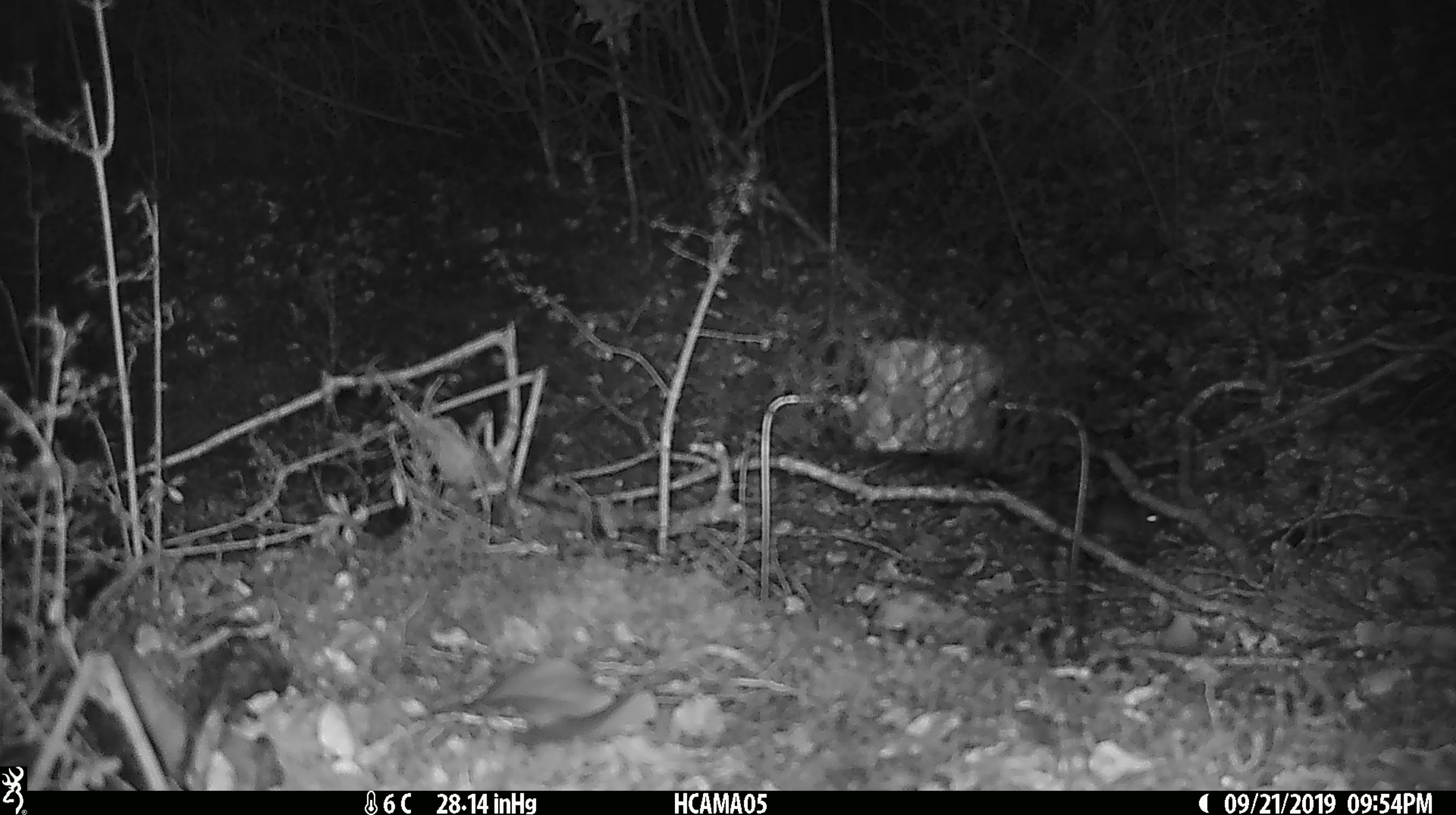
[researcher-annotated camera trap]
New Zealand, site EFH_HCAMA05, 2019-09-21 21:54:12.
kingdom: Animalia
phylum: Chordata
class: Mammalia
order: Rodentia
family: Muridae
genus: Mus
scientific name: Mus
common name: mouse